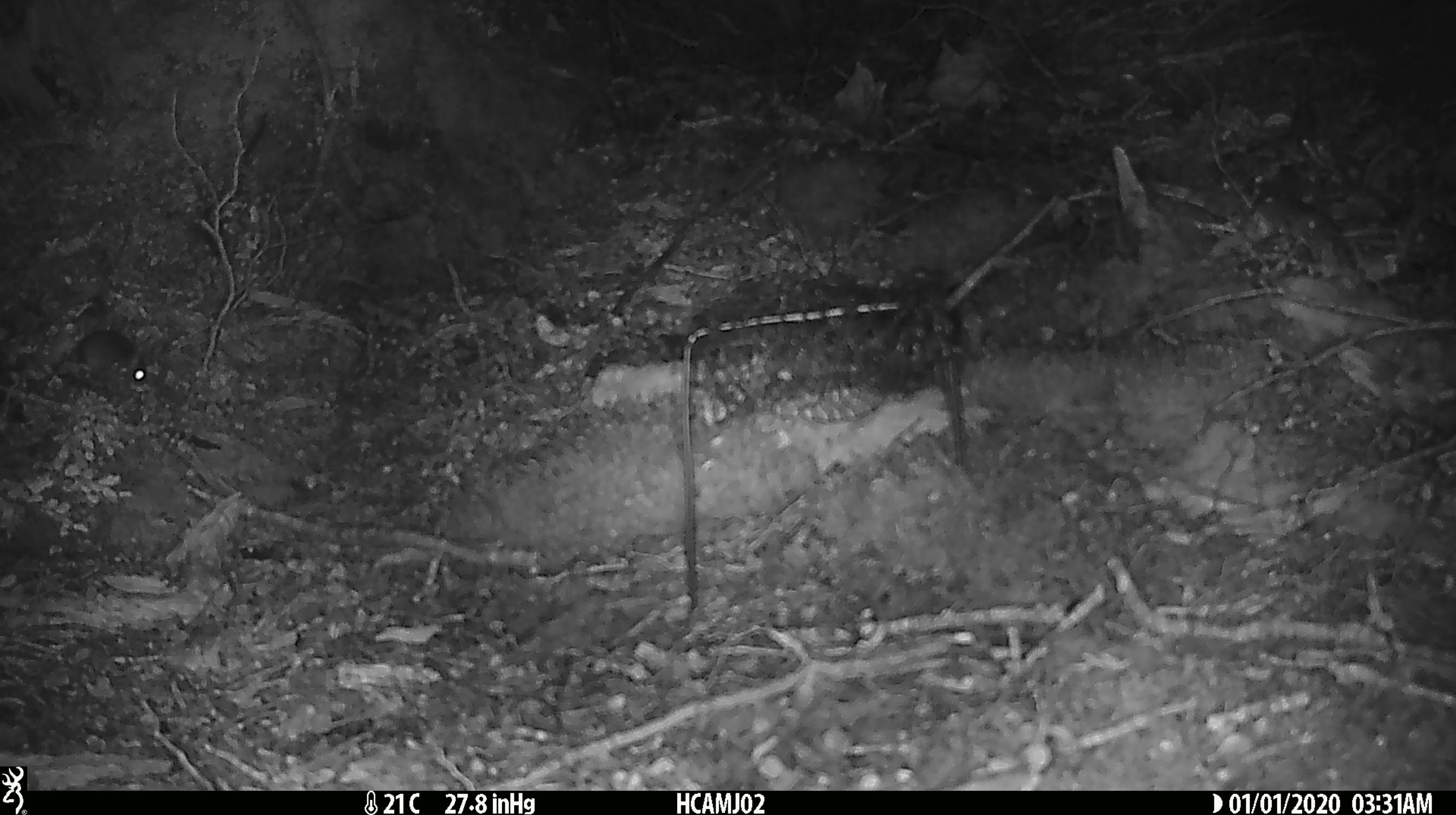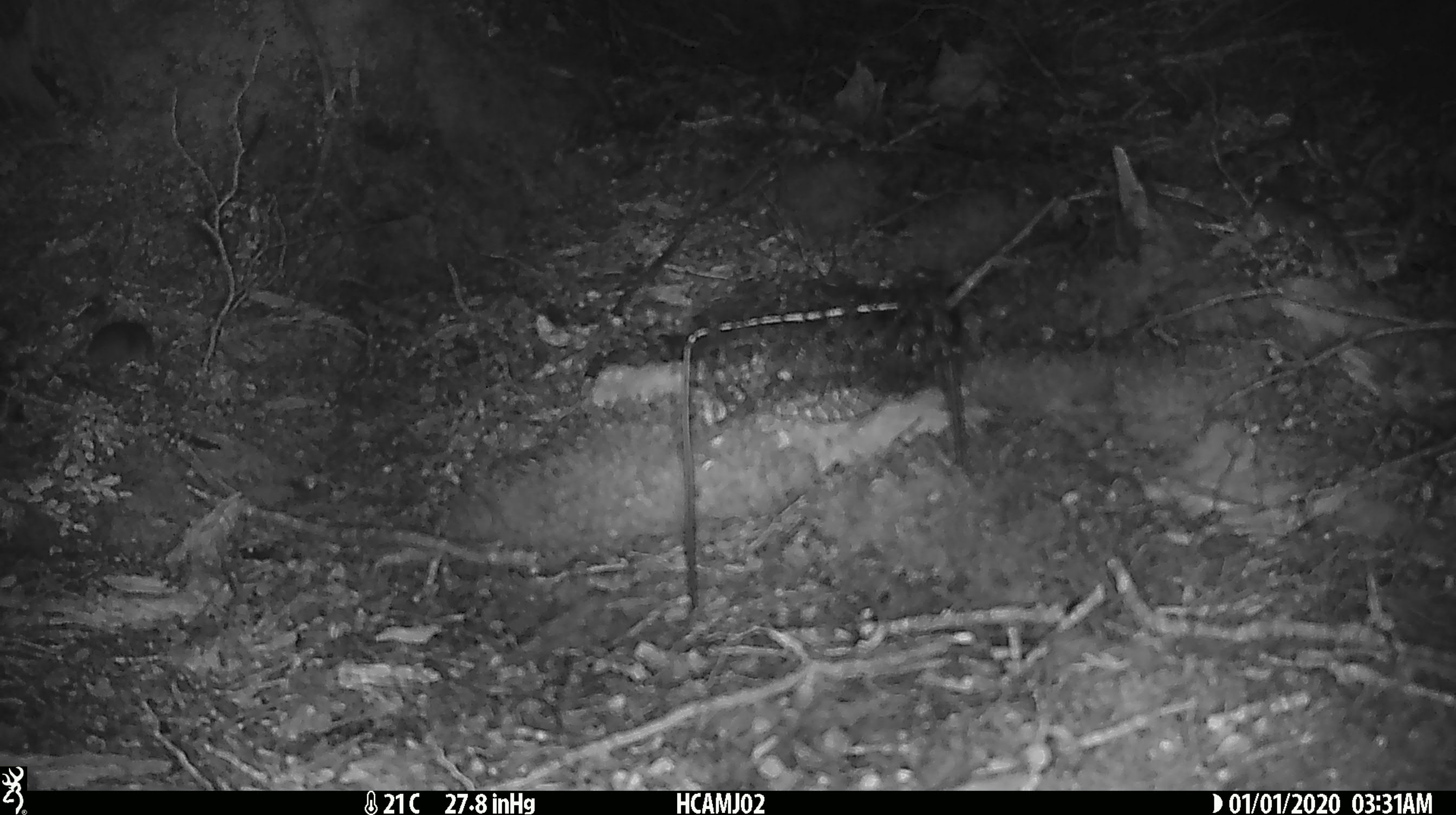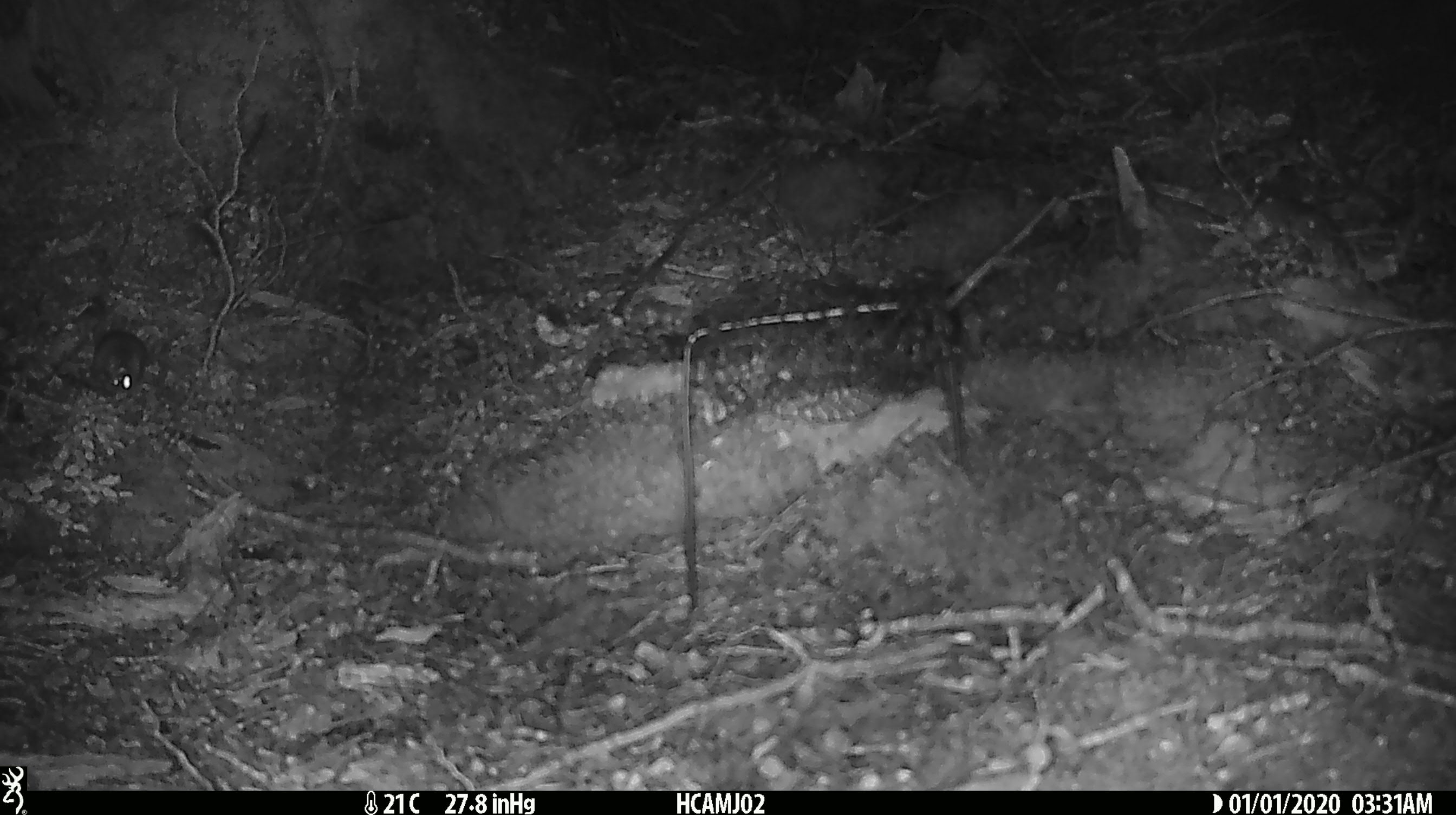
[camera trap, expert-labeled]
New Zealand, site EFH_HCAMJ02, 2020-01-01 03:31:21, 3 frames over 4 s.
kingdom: Animalia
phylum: Chordata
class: Mammalia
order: Rodentia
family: Muridae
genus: Mus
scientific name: Mus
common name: mouse